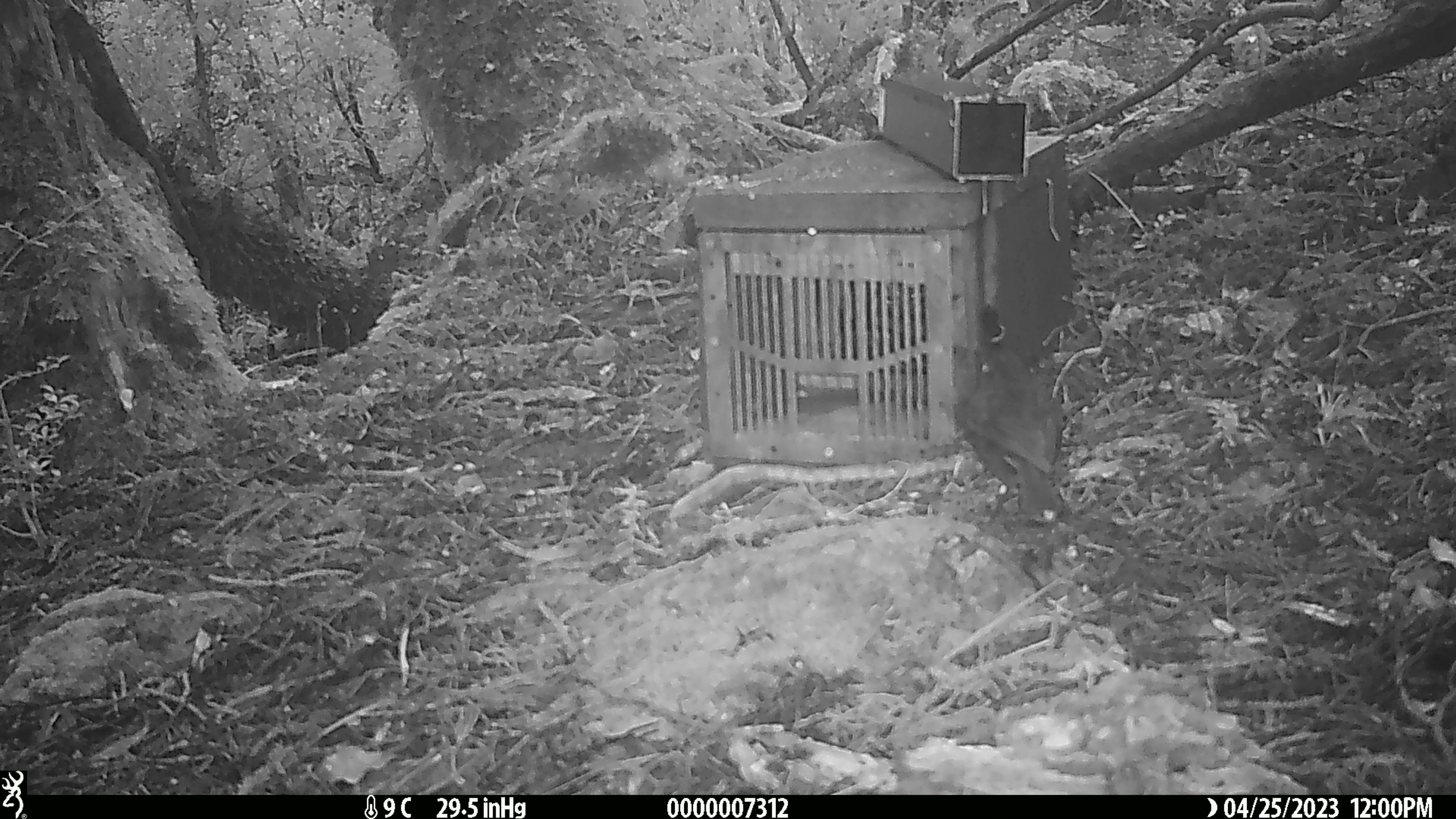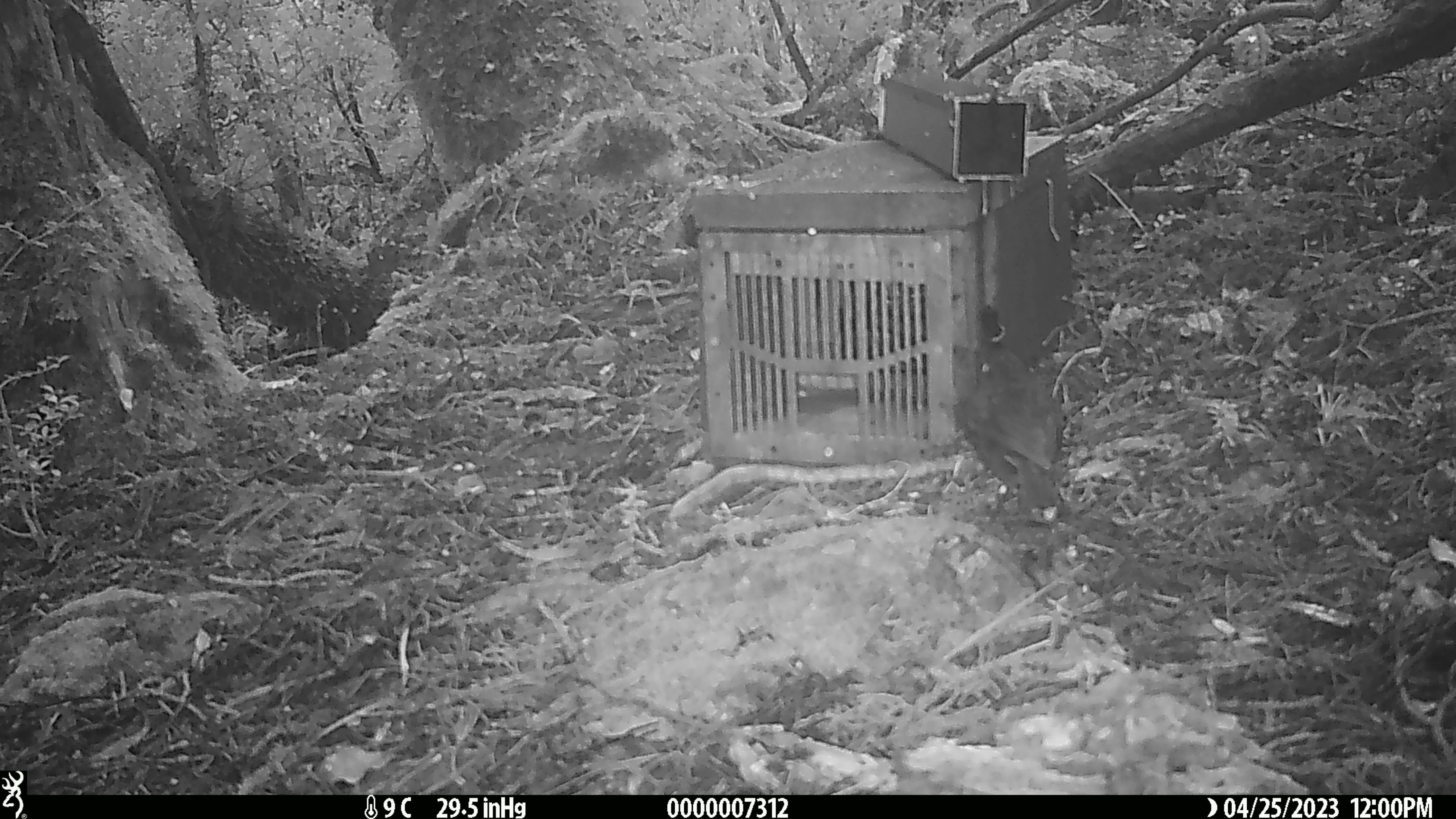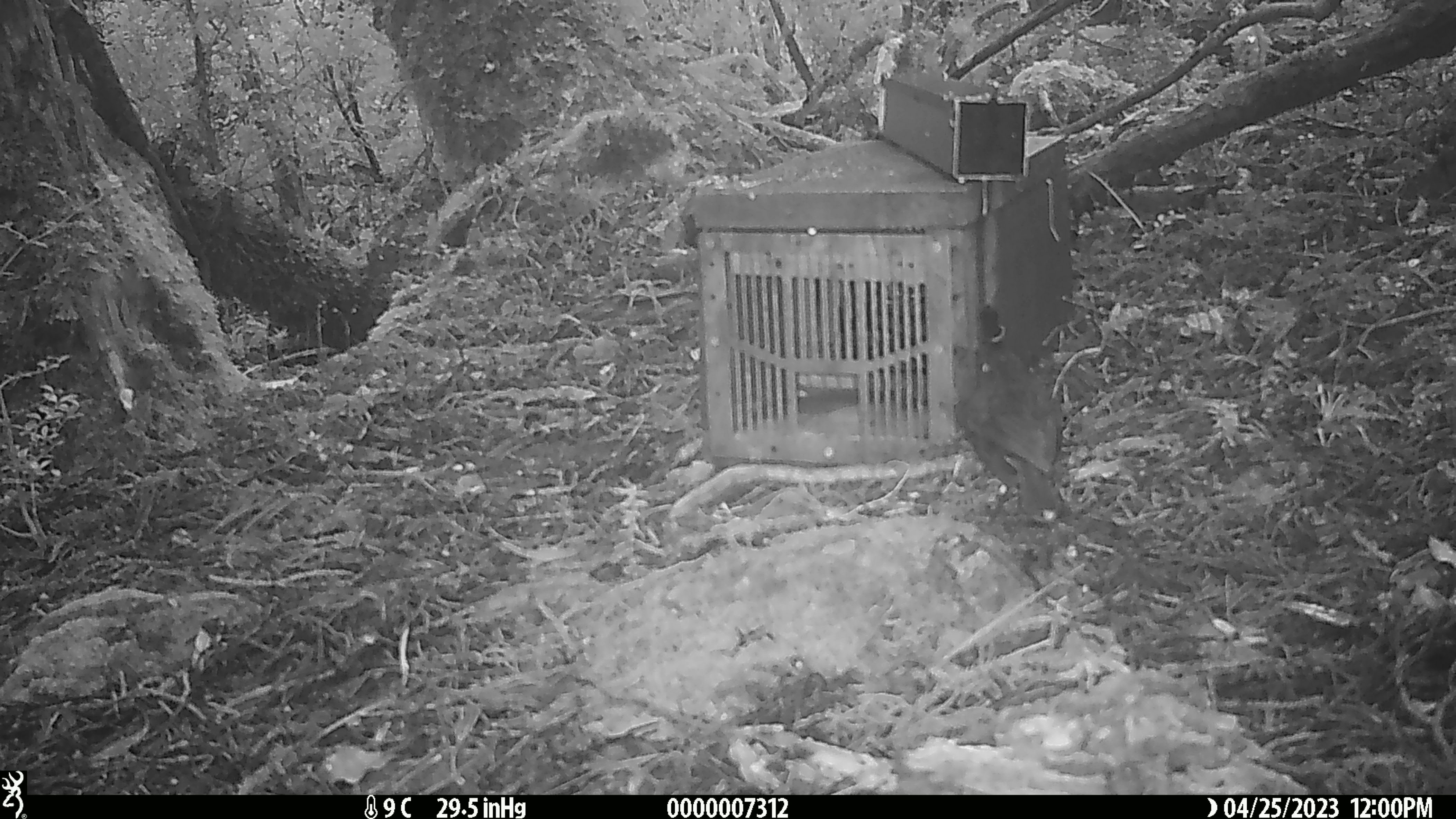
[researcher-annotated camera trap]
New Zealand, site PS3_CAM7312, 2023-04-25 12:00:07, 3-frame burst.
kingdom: Animalia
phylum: Chordata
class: Aves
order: Passeriformes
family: Petroicidae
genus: Petroica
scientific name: Petroica australis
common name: new zealand robin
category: robin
Robin (new zealand robin) (Petroica australis).